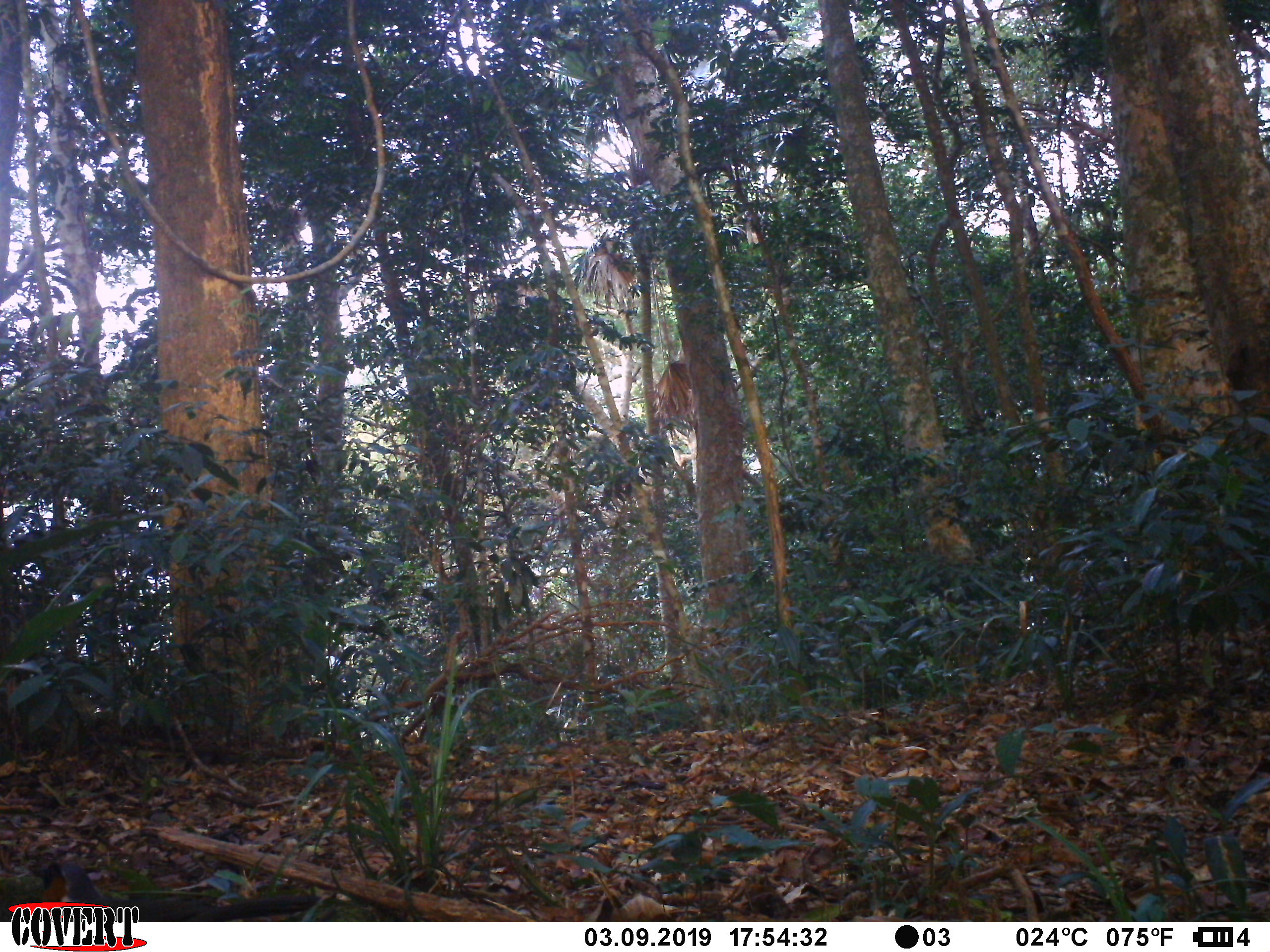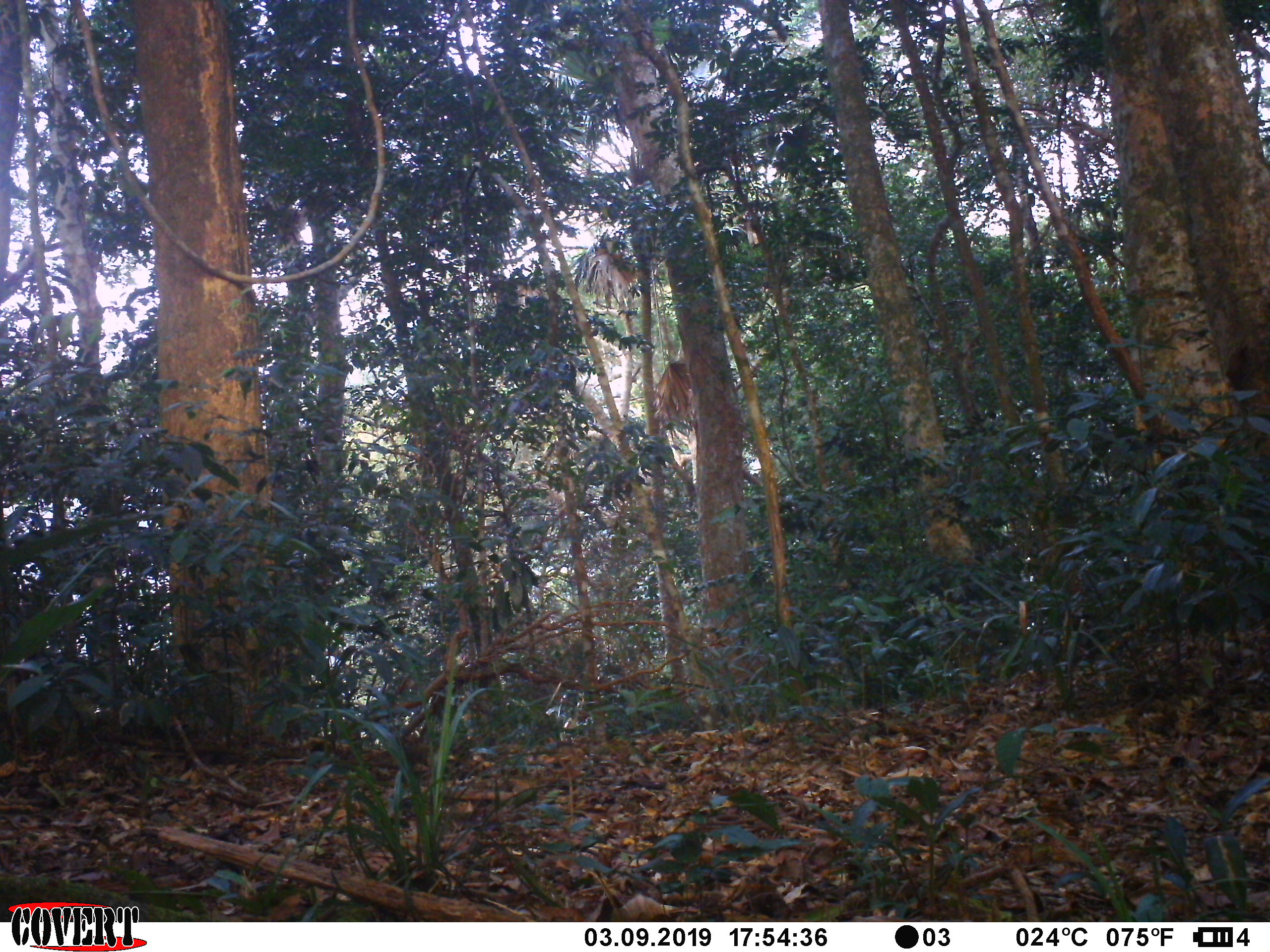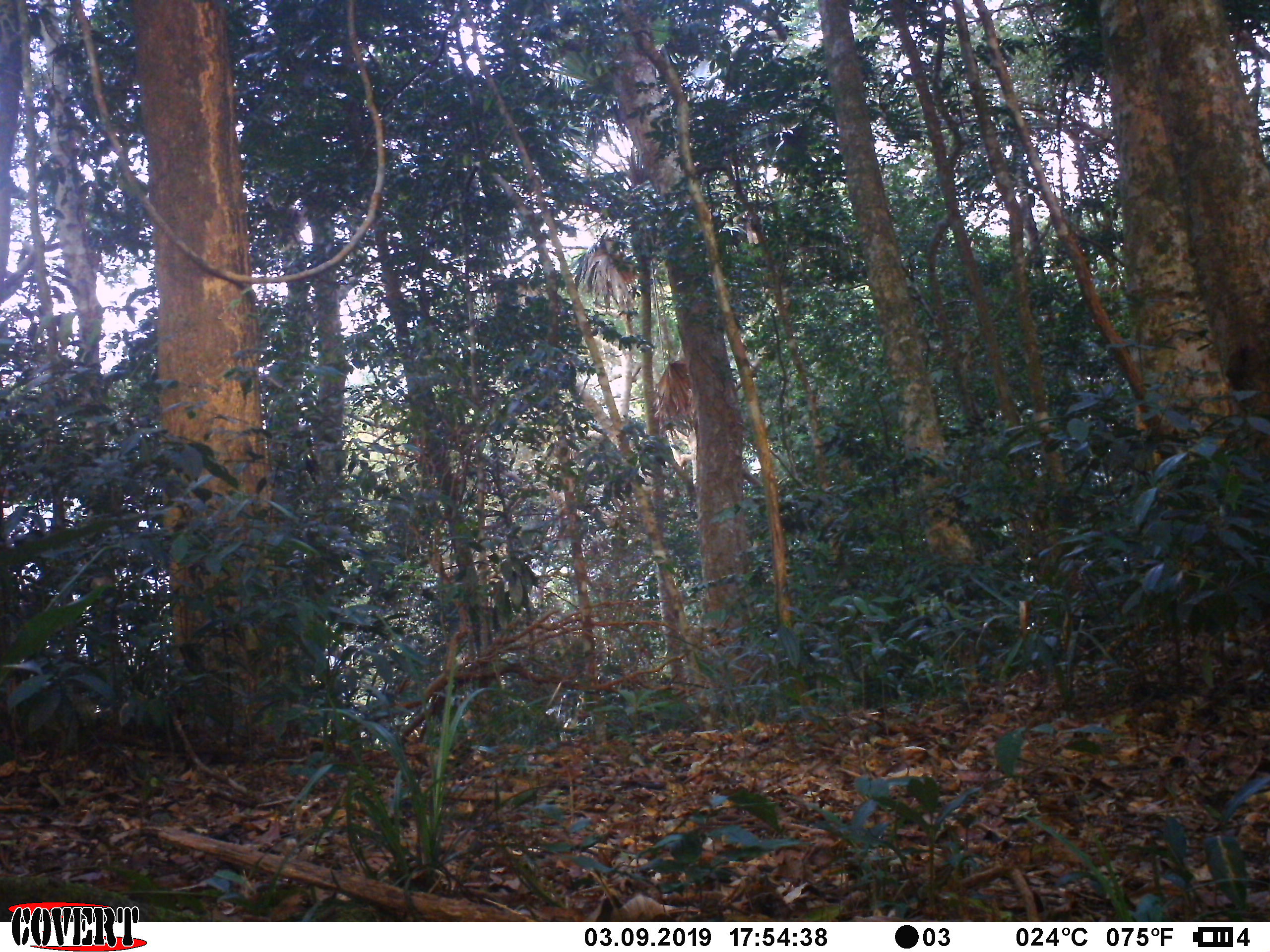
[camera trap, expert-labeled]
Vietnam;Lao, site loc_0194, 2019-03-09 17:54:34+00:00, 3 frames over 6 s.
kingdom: Animalia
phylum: Chordata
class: Aves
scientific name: Aves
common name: bird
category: unidentified bird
Unidentified bird (bird) (Aves). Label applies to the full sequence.